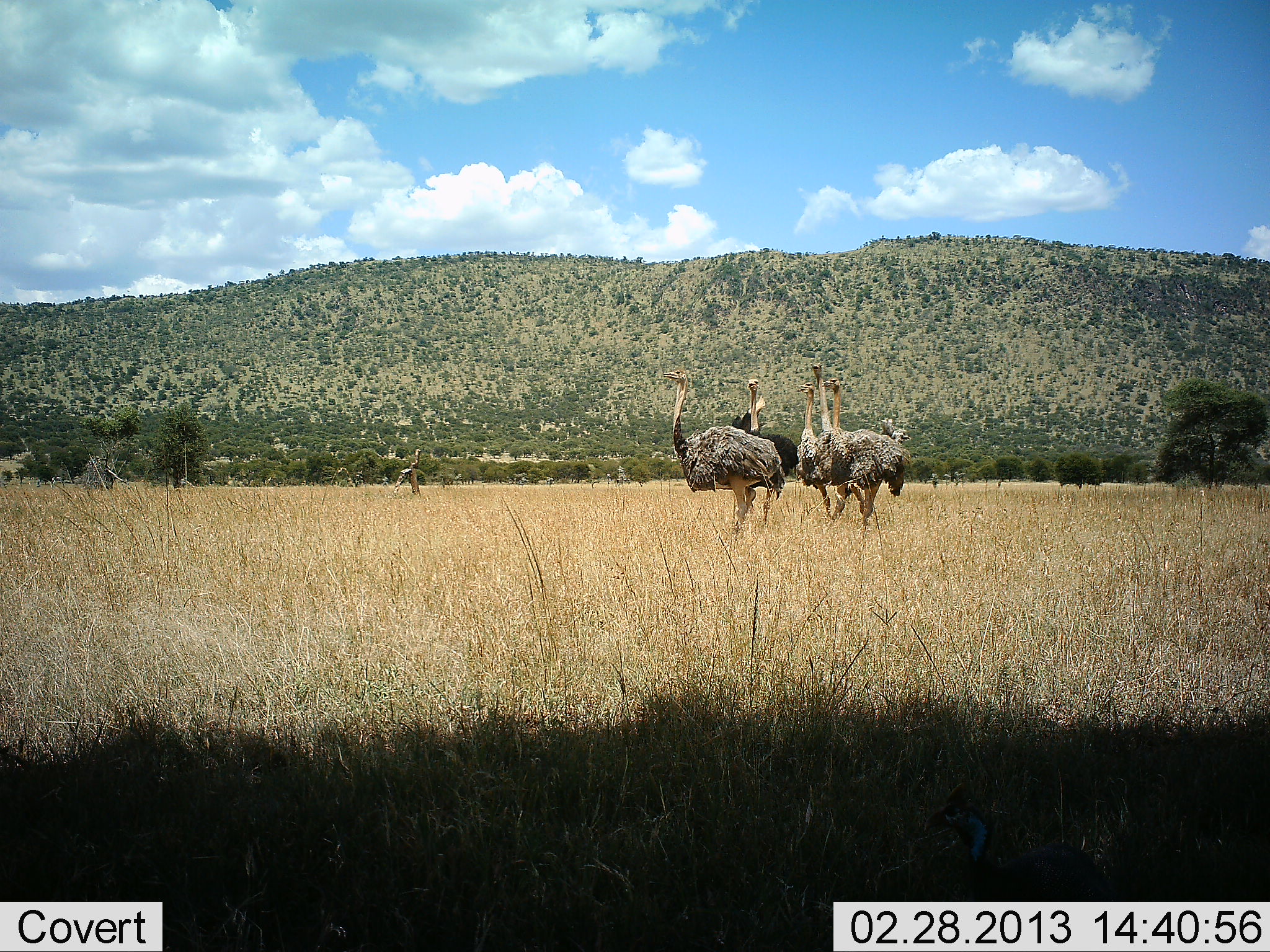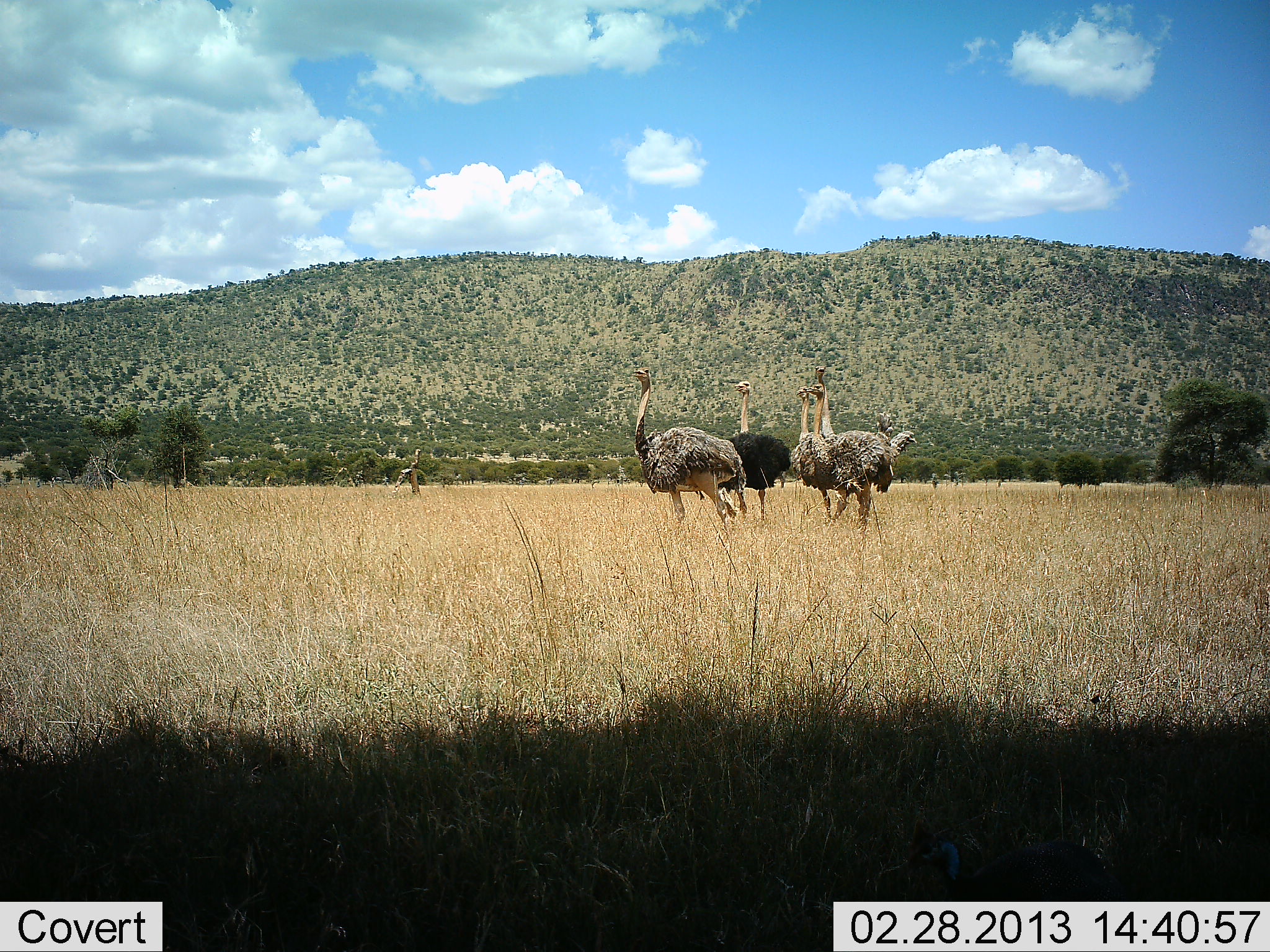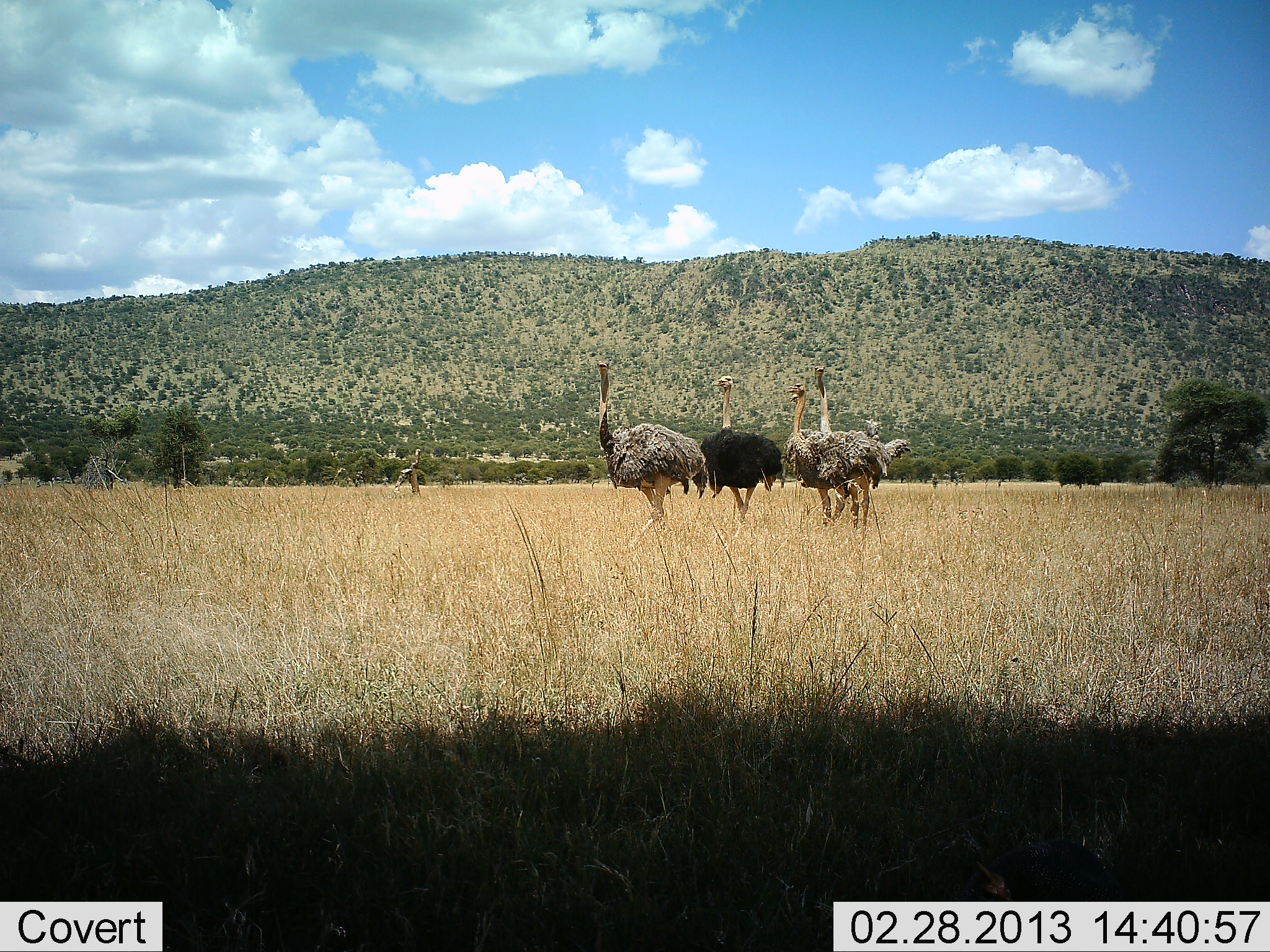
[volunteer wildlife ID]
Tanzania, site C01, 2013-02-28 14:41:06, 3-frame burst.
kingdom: Animalia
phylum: Chordata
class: Aves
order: Struthioniformes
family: Struthionidae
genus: Struthio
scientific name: Struthio camelus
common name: ostrich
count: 5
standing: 36%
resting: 0%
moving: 72%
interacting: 4%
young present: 0%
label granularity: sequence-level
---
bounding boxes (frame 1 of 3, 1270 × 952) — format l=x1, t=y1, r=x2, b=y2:
animal: l=662, t=368, r=786, b=537; l=812, t=364, r=911, b=521; l=796, t=383, r=869, b=517; l=739, t=377, r=799, b=521; l=731, t=396, r=769, b=436; l=823, t=379, r=831, b=514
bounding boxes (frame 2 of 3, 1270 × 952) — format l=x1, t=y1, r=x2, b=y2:
animal: l=631, t=365, r=746, b=533; l=804, t=383, r=915, b=530; l=802, t=365, r=893, b=523; l=727, t=380, r=792, b=524; l=790, t=388, r=853, b=520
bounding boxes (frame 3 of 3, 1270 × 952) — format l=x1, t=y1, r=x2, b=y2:
animal: l=596, t=358, r=710, b=520; l=812, t=364, r=911, b=530; l=699, t=375, r=783, b=522; l=785, t=382, r=865, b=525; l=789, t=394, r=826, b=490